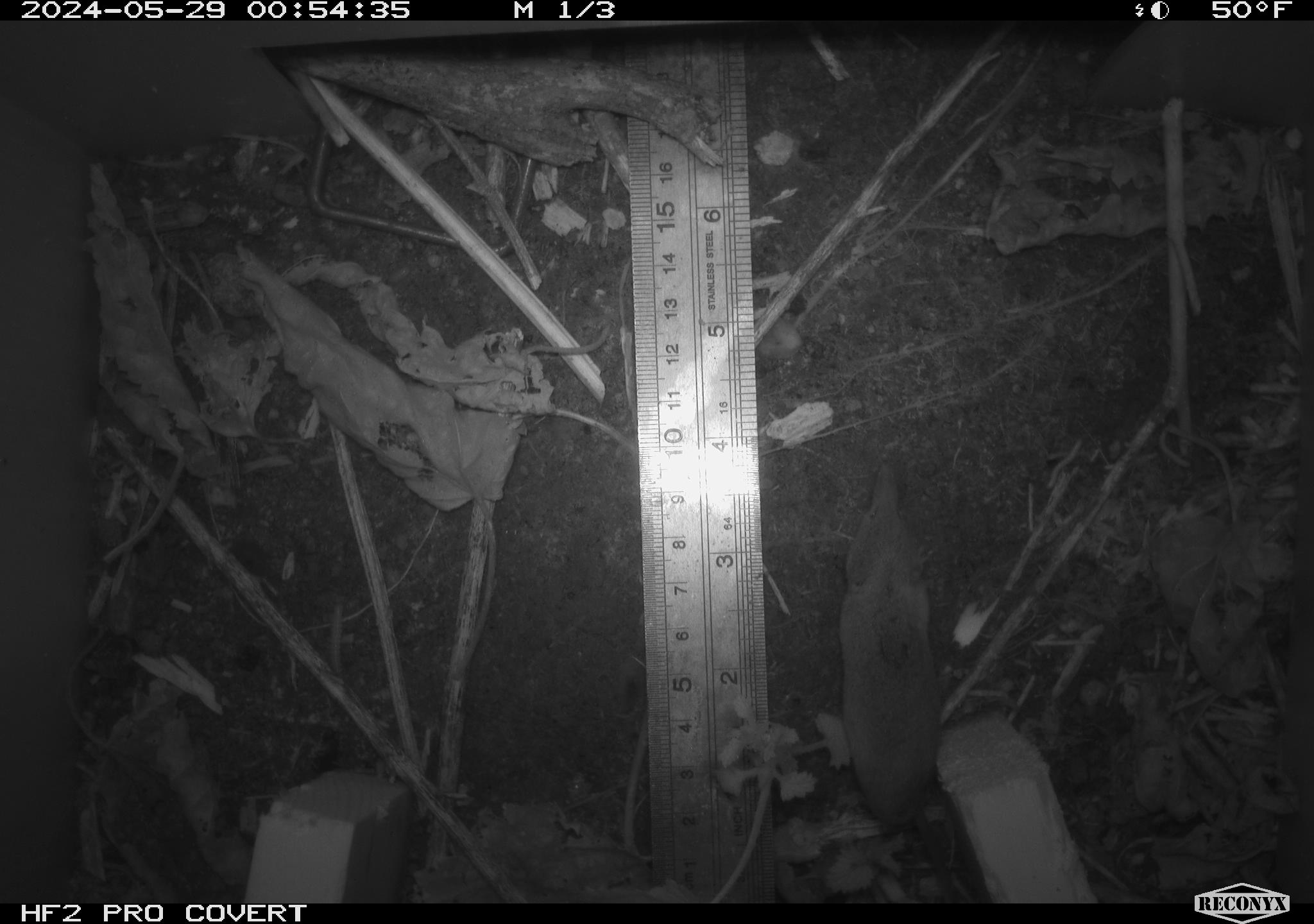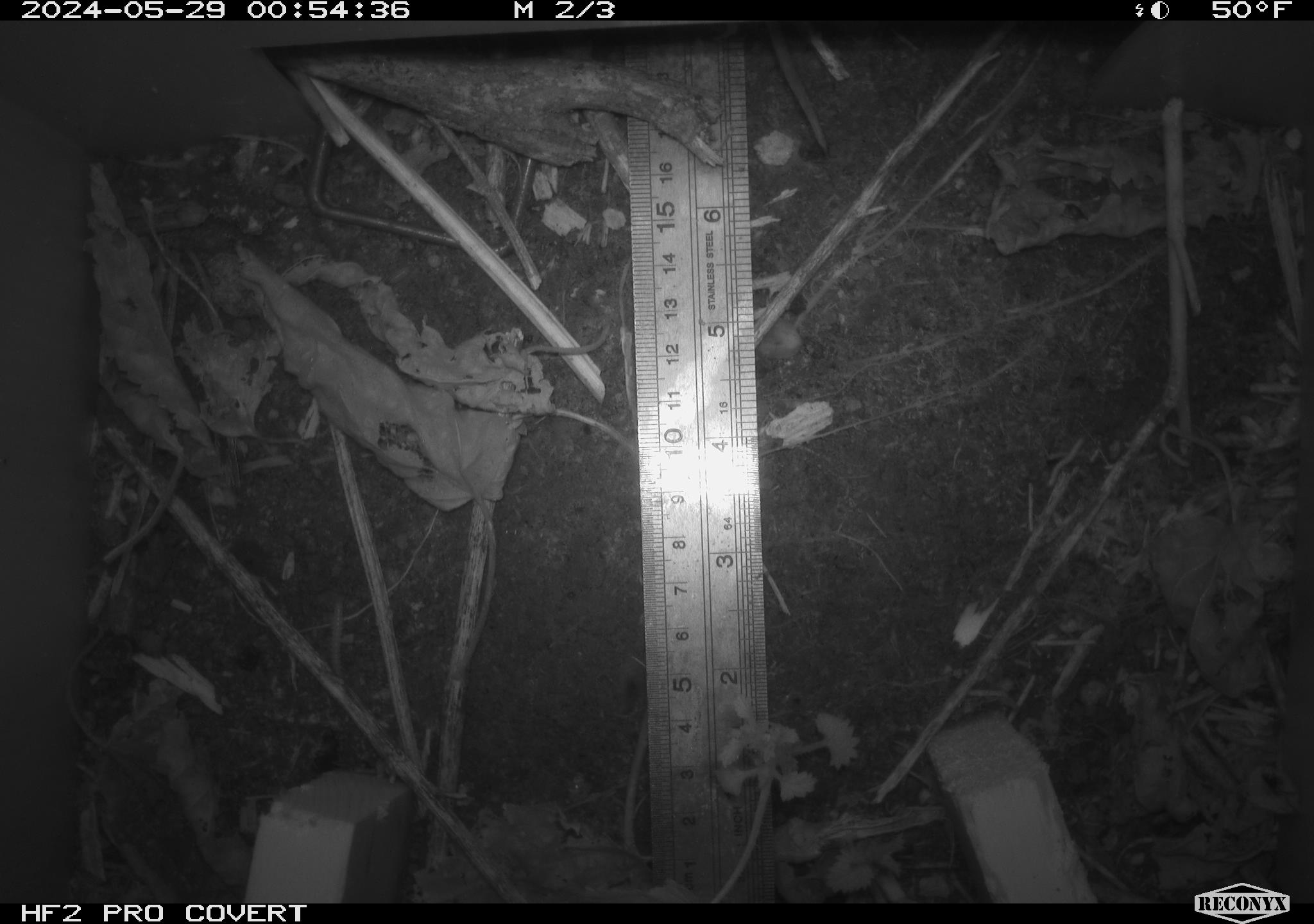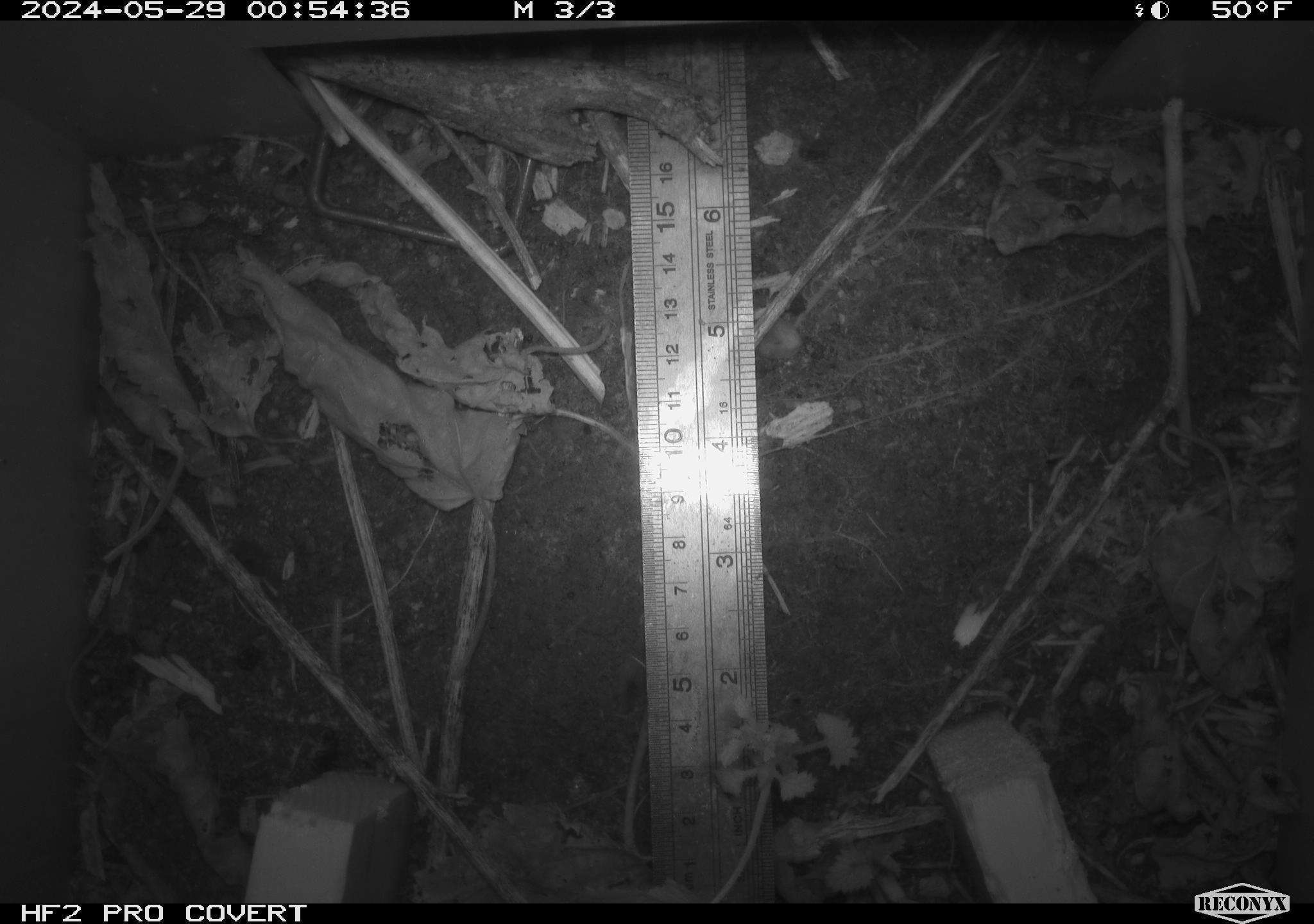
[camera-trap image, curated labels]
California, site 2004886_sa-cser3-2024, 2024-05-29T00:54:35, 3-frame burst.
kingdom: Animalia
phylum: Chordata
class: Mammalia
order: Eulipotyphla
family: Soricidae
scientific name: Soricidae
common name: shrews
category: soricidae family